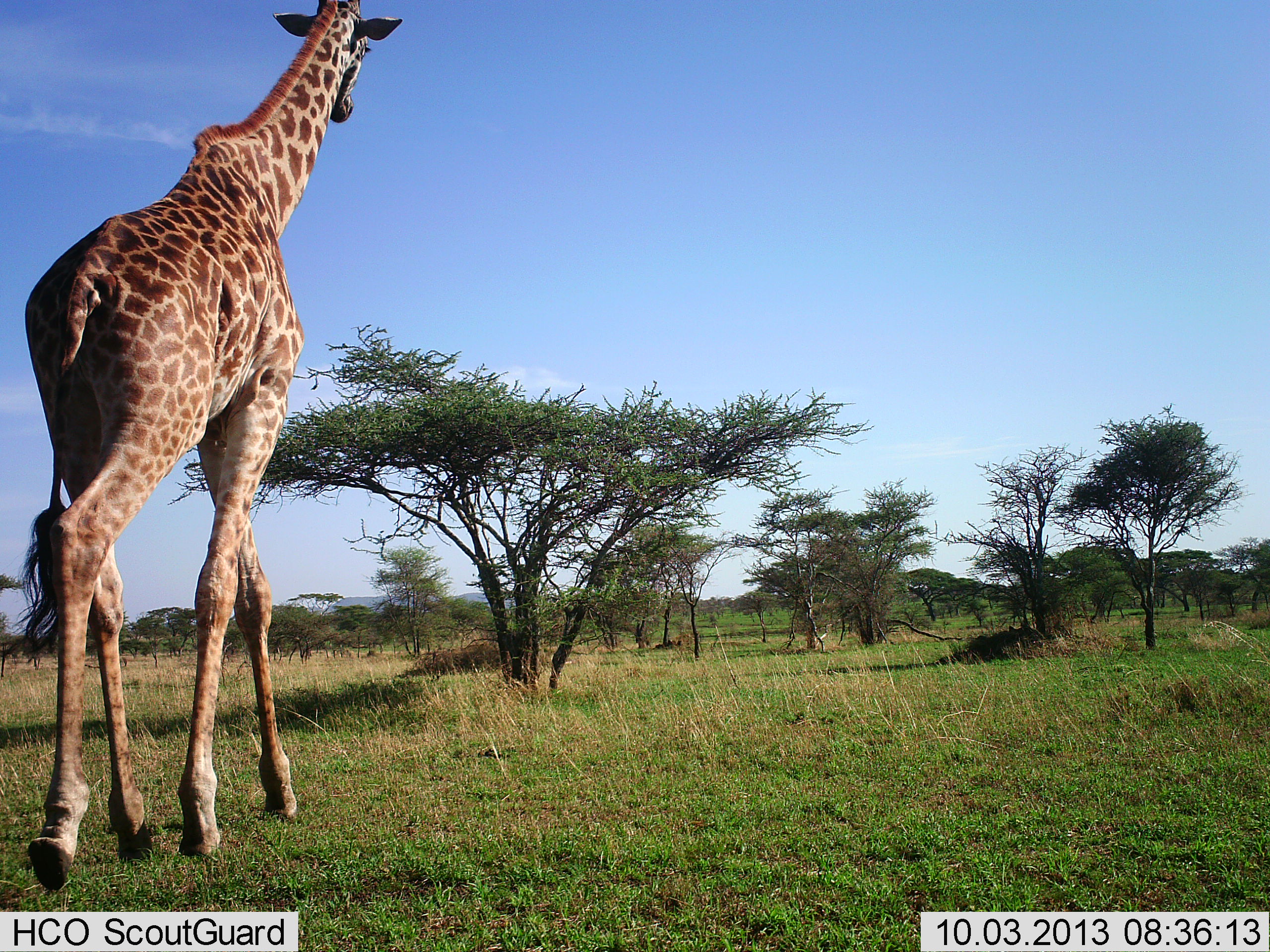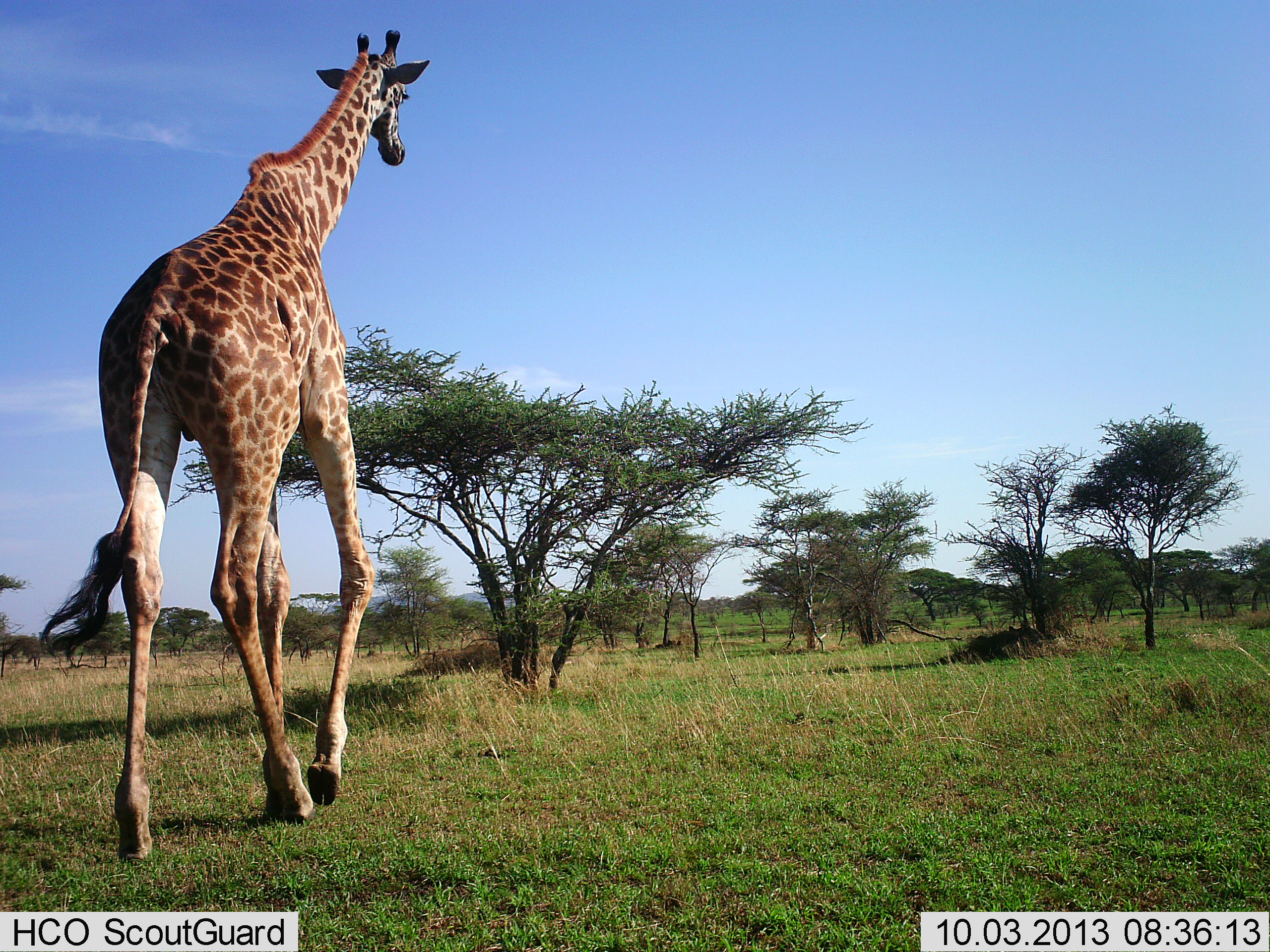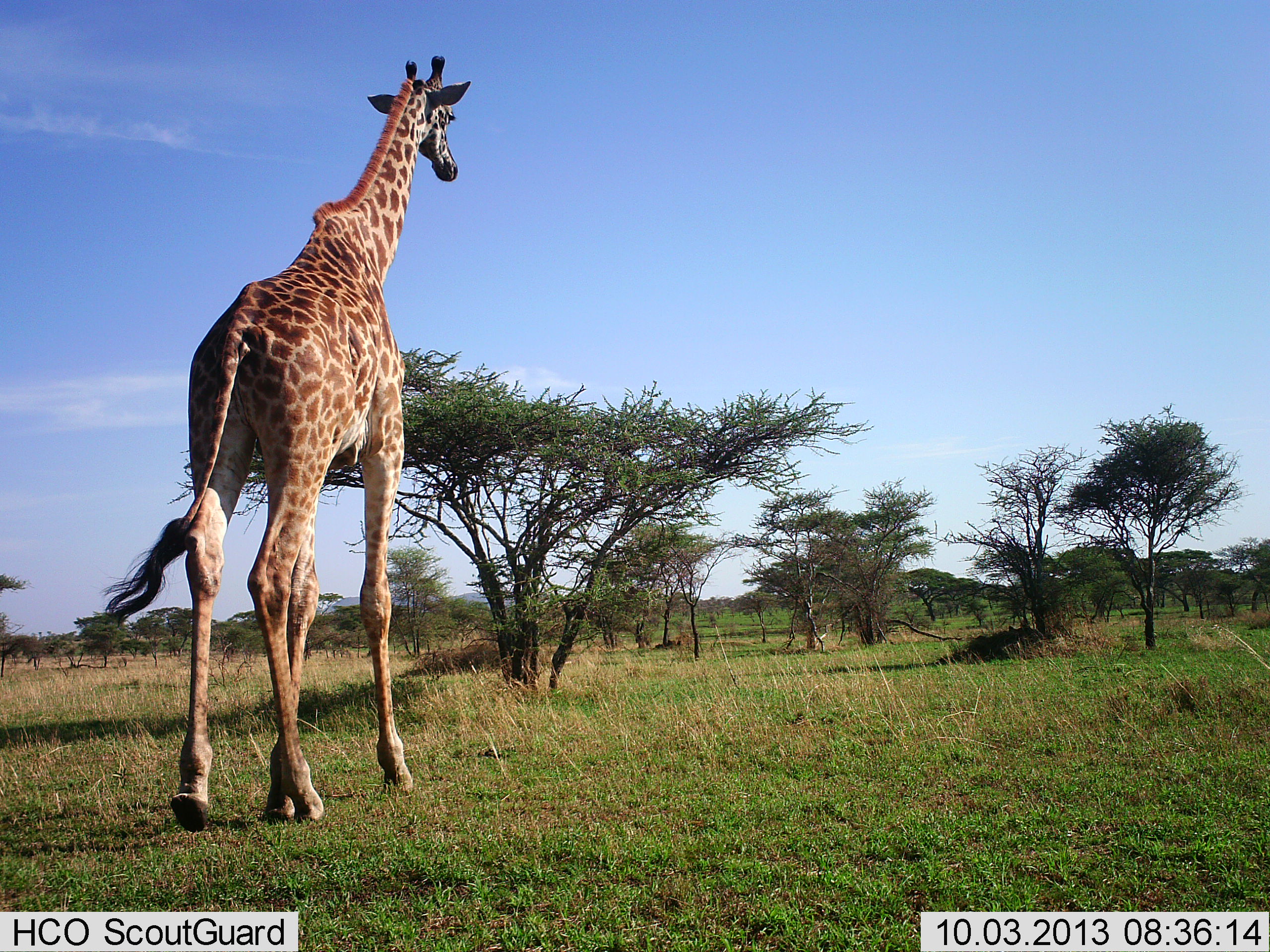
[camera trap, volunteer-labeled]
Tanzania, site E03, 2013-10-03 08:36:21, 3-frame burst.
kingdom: Animalia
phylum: Chordata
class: Mammalia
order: Artiodactyla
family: Giraffidae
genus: Giraffa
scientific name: Giraffa camelopardalis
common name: giraffe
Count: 1.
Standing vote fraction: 6%.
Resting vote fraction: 0%.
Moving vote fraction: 94%.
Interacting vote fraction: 0%.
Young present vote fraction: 0%.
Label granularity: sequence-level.